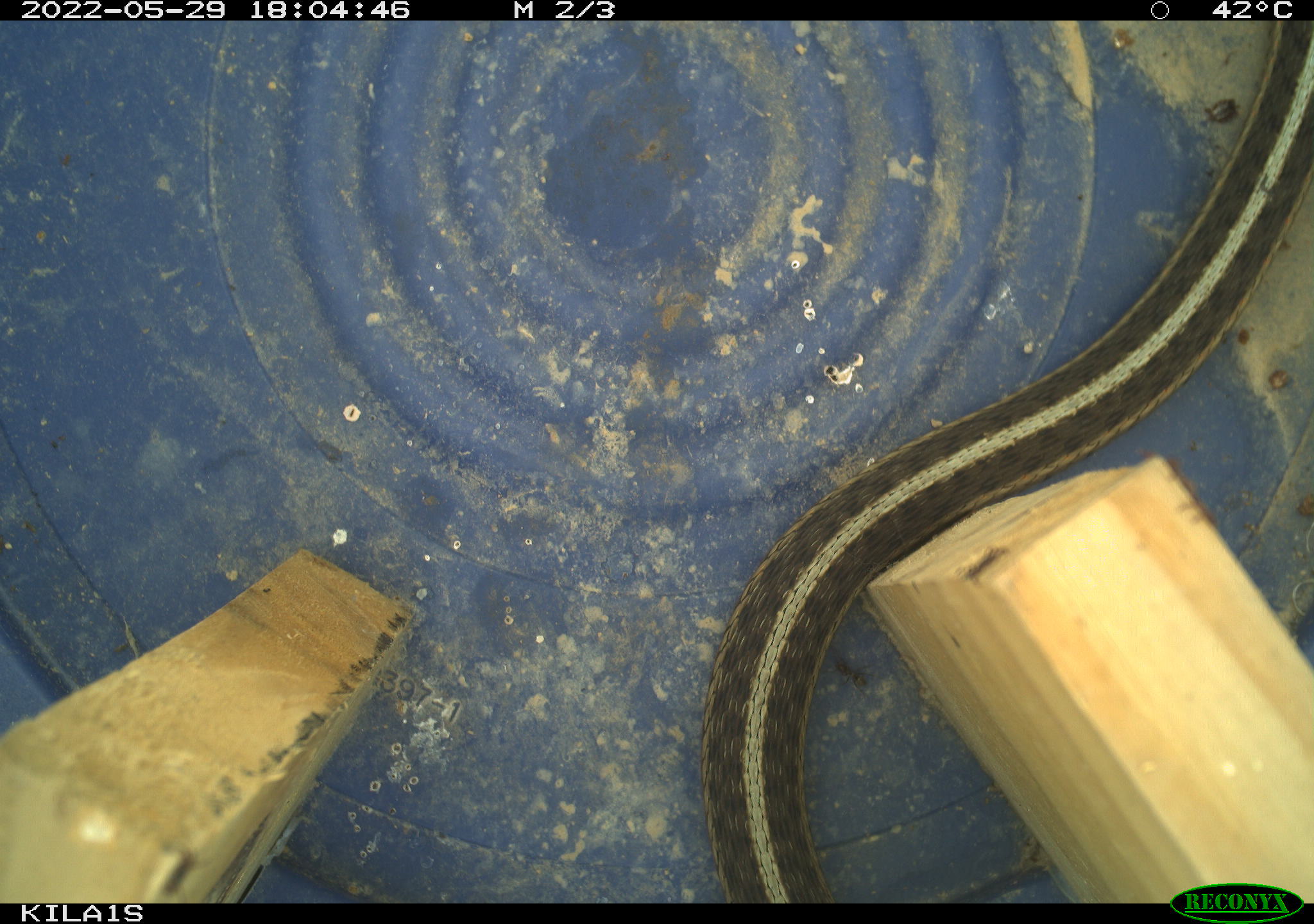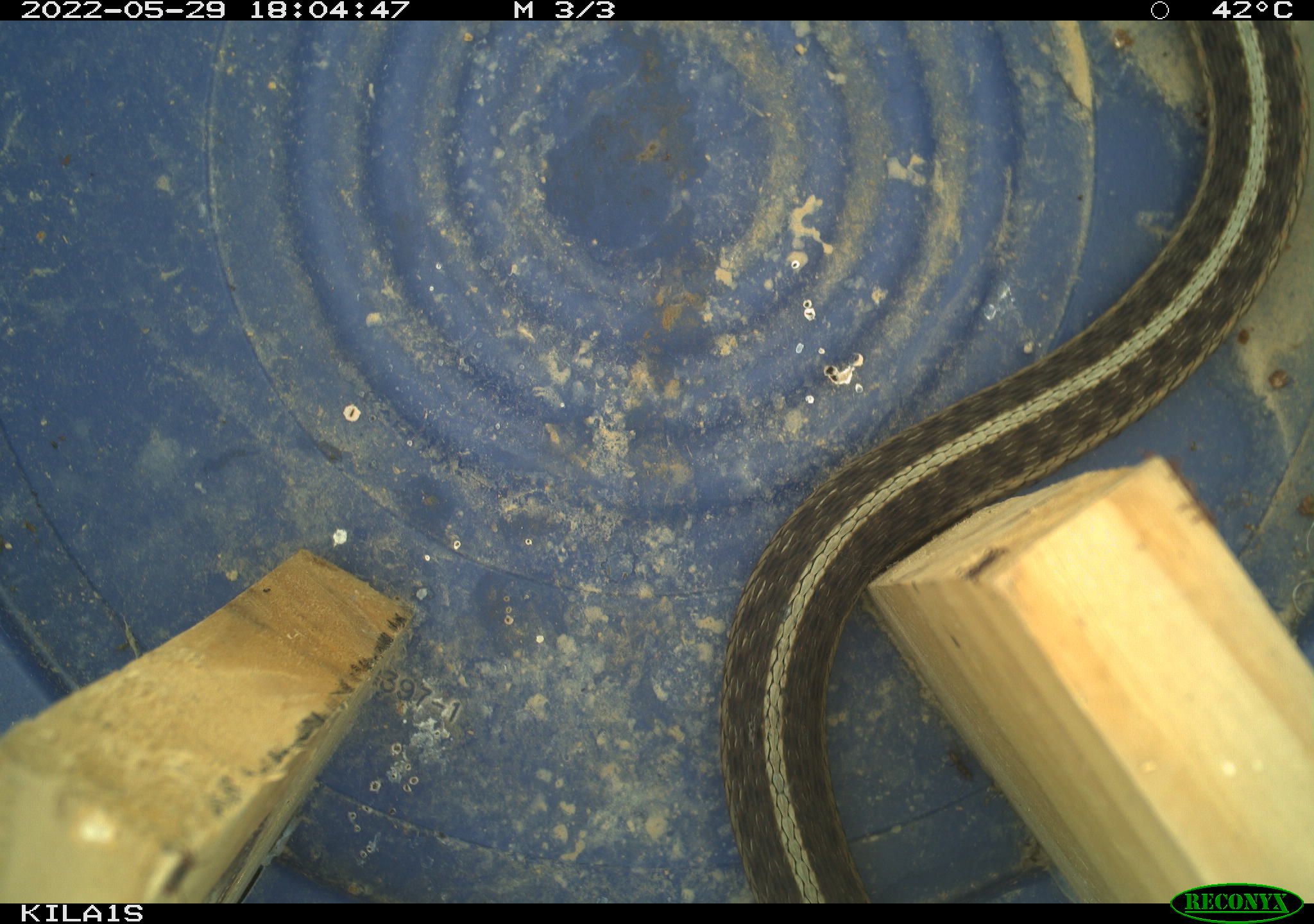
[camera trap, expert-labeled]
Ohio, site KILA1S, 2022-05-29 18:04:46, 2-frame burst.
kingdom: Animalia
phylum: Chordata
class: Reptilia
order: Squamata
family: Colubridae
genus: Thamnophis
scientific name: Thamnophis sirtalis sirtalis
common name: eastern gartersnake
Eastern gartersnake (Thamnophis sirtalis sirtalis).